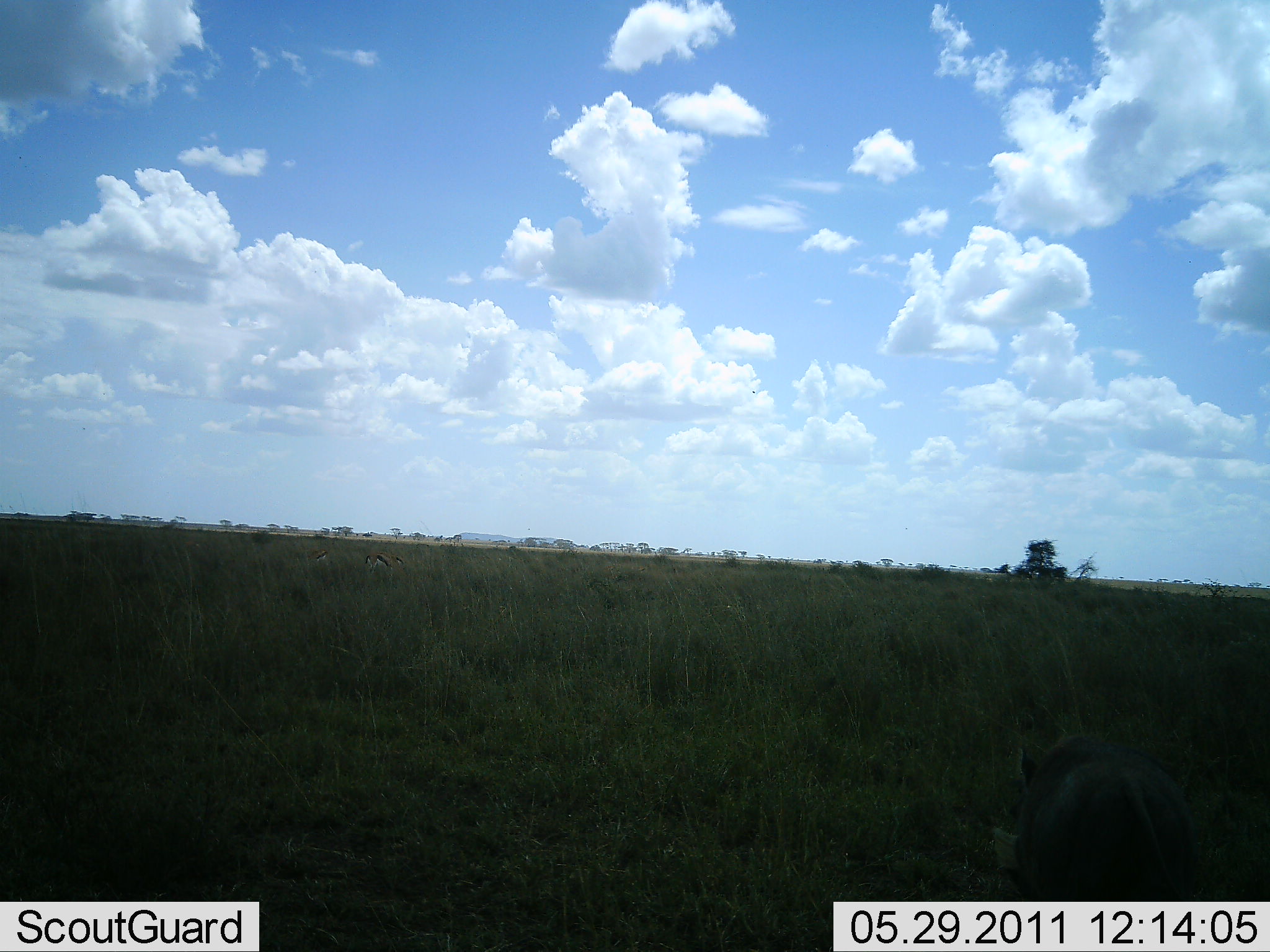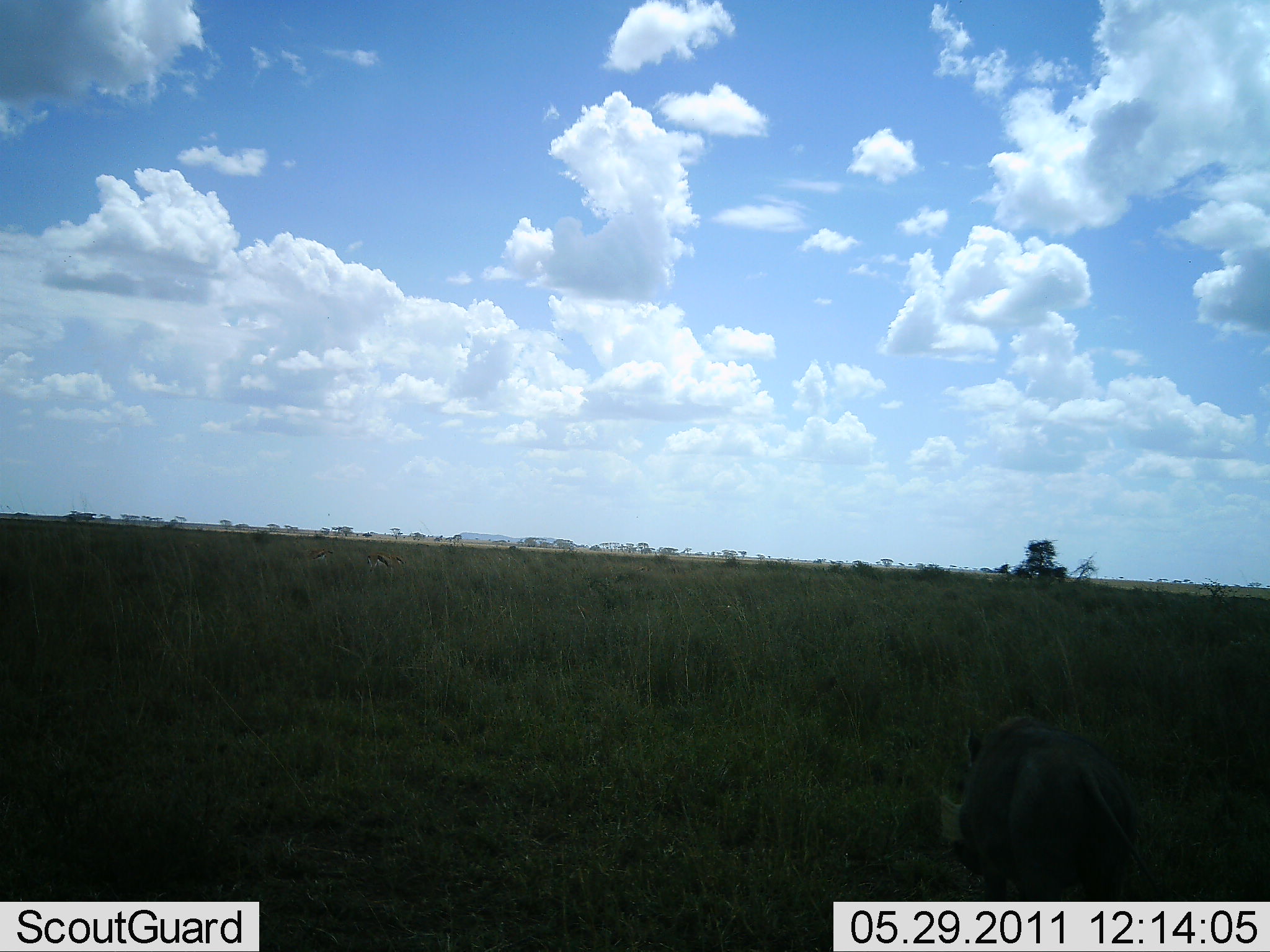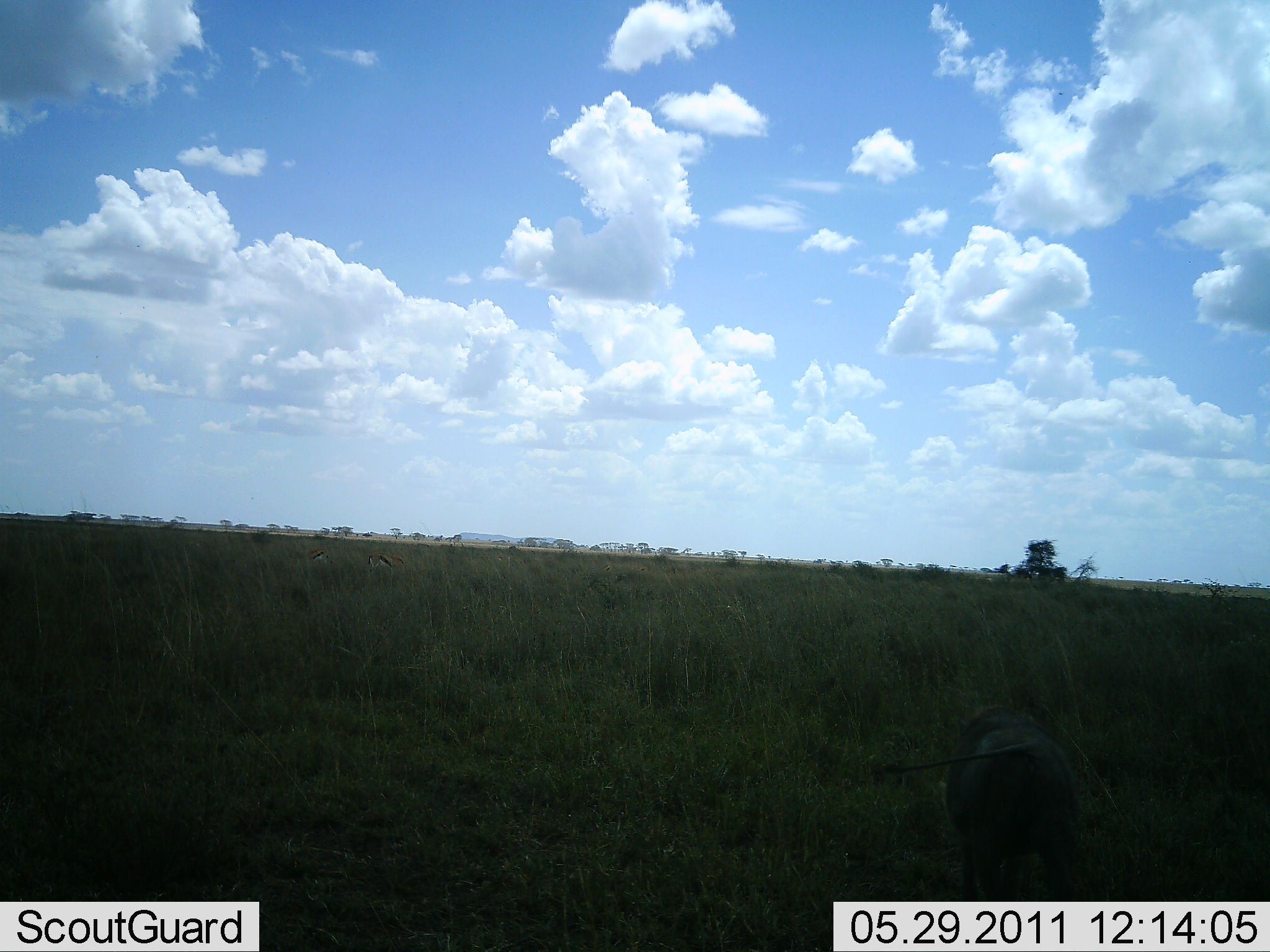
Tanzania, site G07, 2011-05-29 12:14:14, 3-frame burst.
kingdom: Animalia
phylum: Chordata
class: Mammalia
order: Artiodactyla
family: Suidae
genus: Phacochoerus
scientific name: Phacochoerus africanus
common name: warthog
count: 1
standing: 0%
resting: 0%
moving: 100%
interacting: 0%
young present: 0%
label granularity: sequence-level